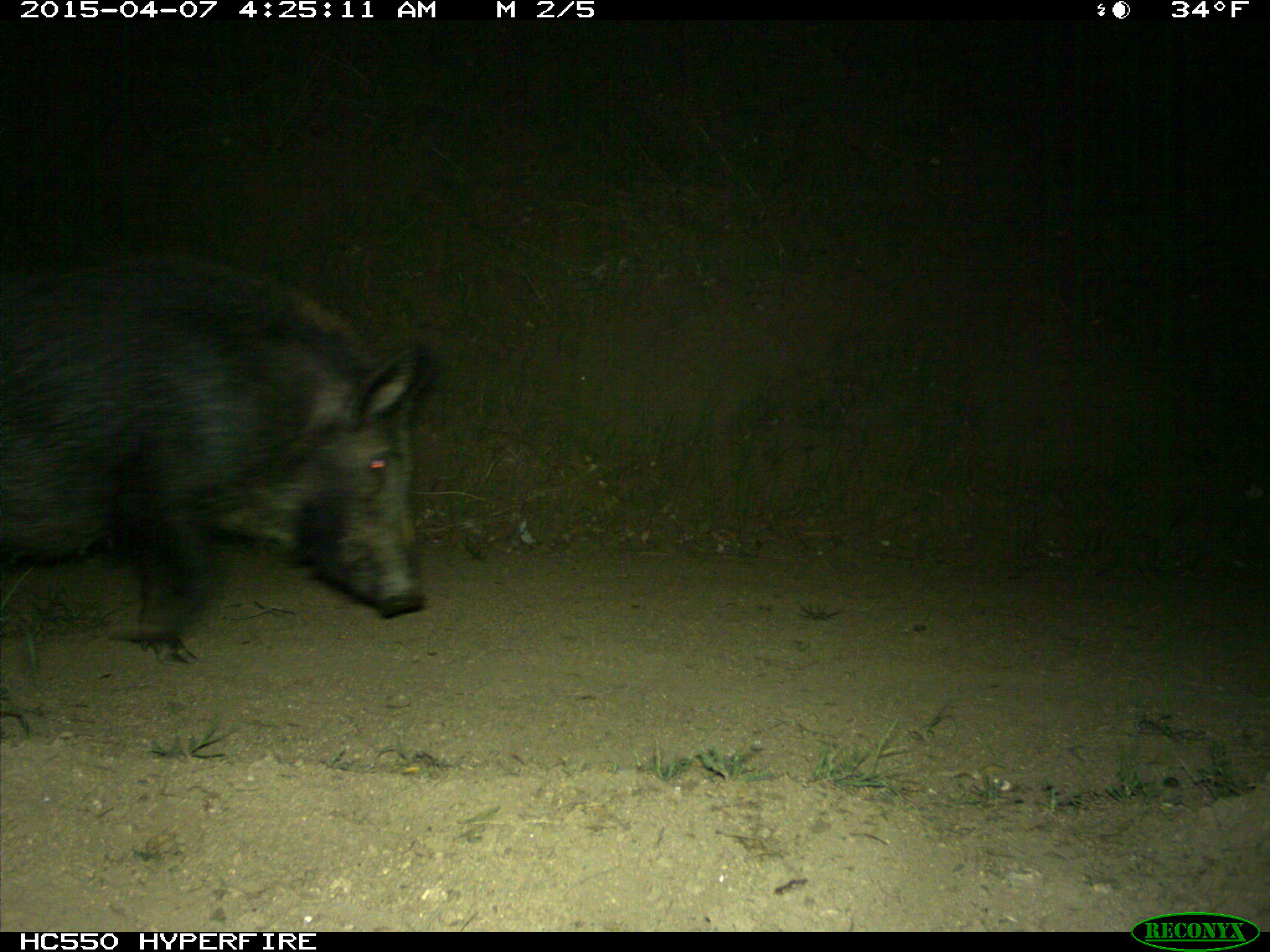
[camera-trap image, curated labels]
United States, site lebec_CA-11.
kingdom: Animalia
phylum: Chordata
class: Mammalia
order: Artiodactyla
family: Suidae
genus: Sus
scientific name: Sus scrofa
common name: wild boar